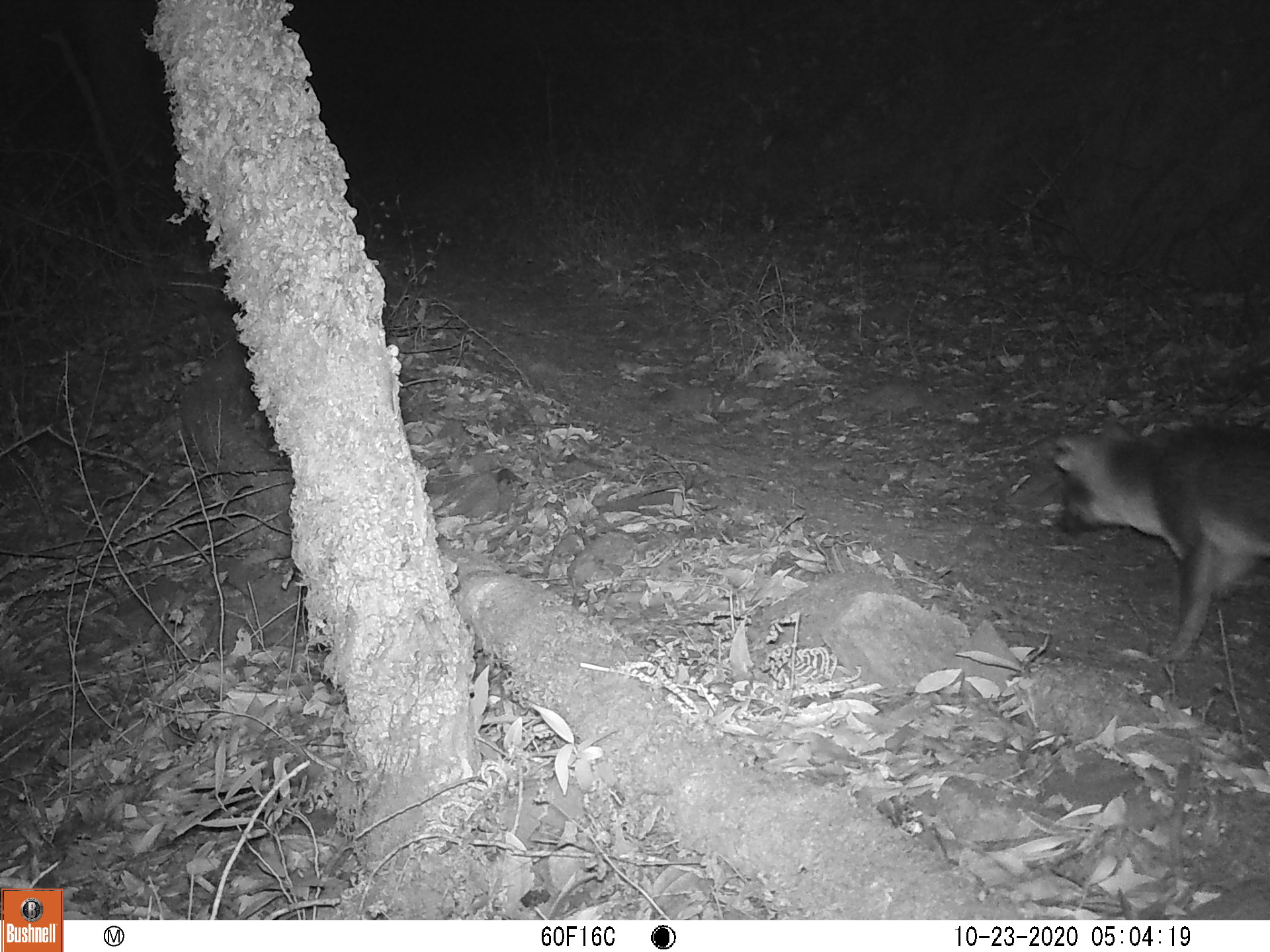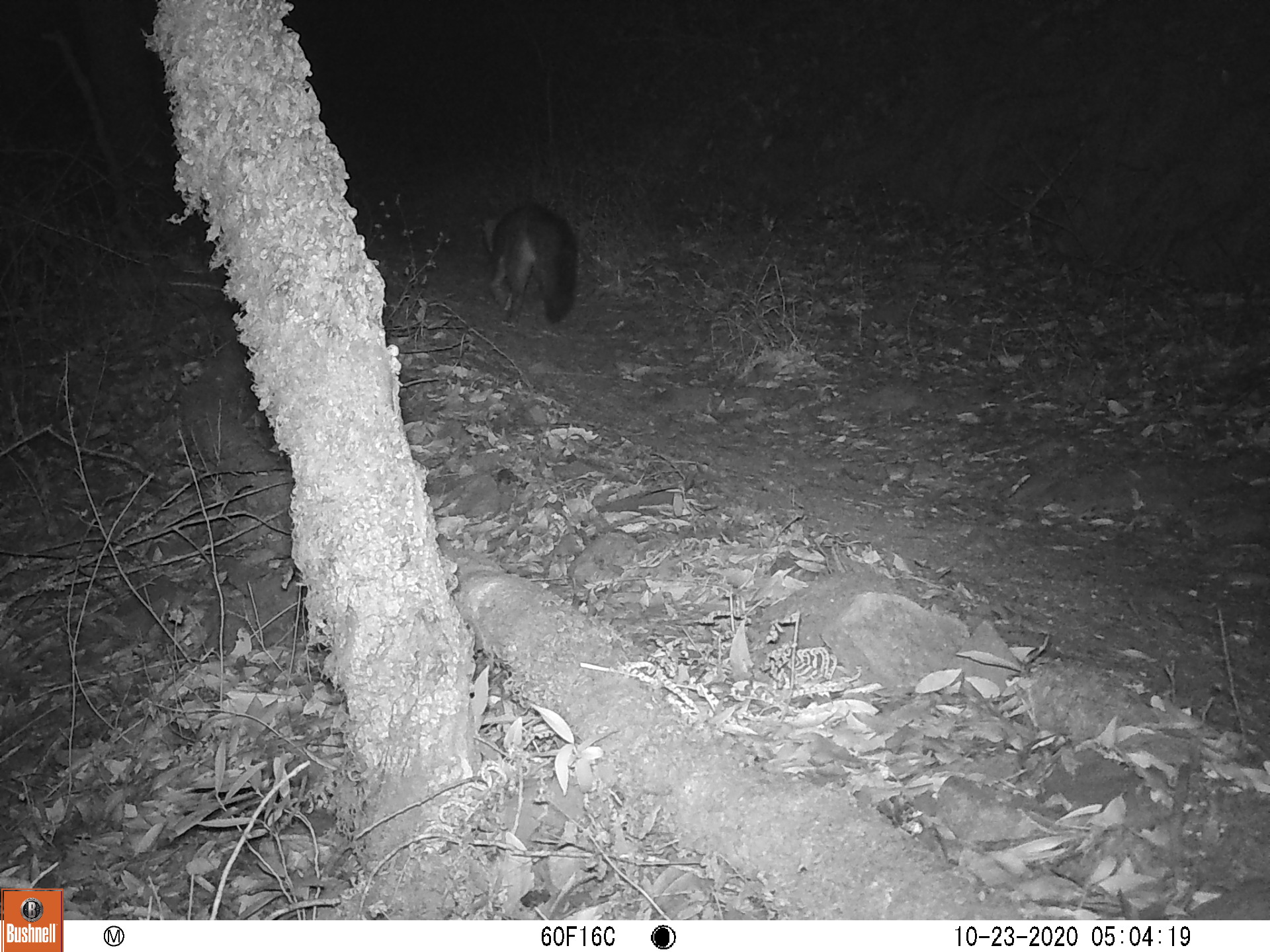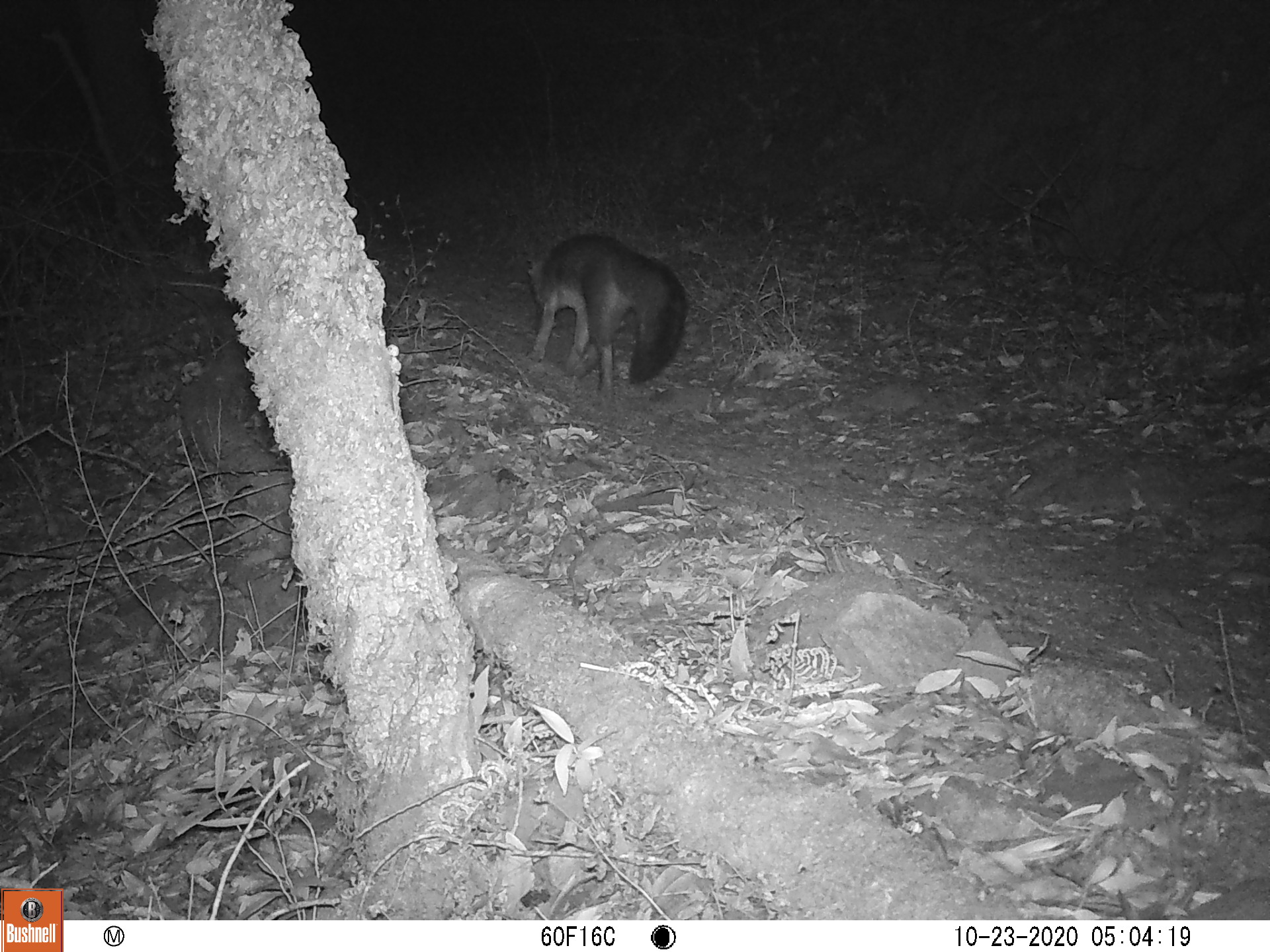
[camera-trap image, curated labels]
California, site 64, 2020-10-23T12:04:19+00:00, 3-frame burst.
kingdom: Animalia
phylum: Chordata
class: Mammalia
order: Carnivora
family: Canidae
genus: Urocyon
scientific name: Urocyon cinereoargenteus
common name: gray fox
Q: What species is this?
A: Gray fox (Urocyon cinereoargenteus).